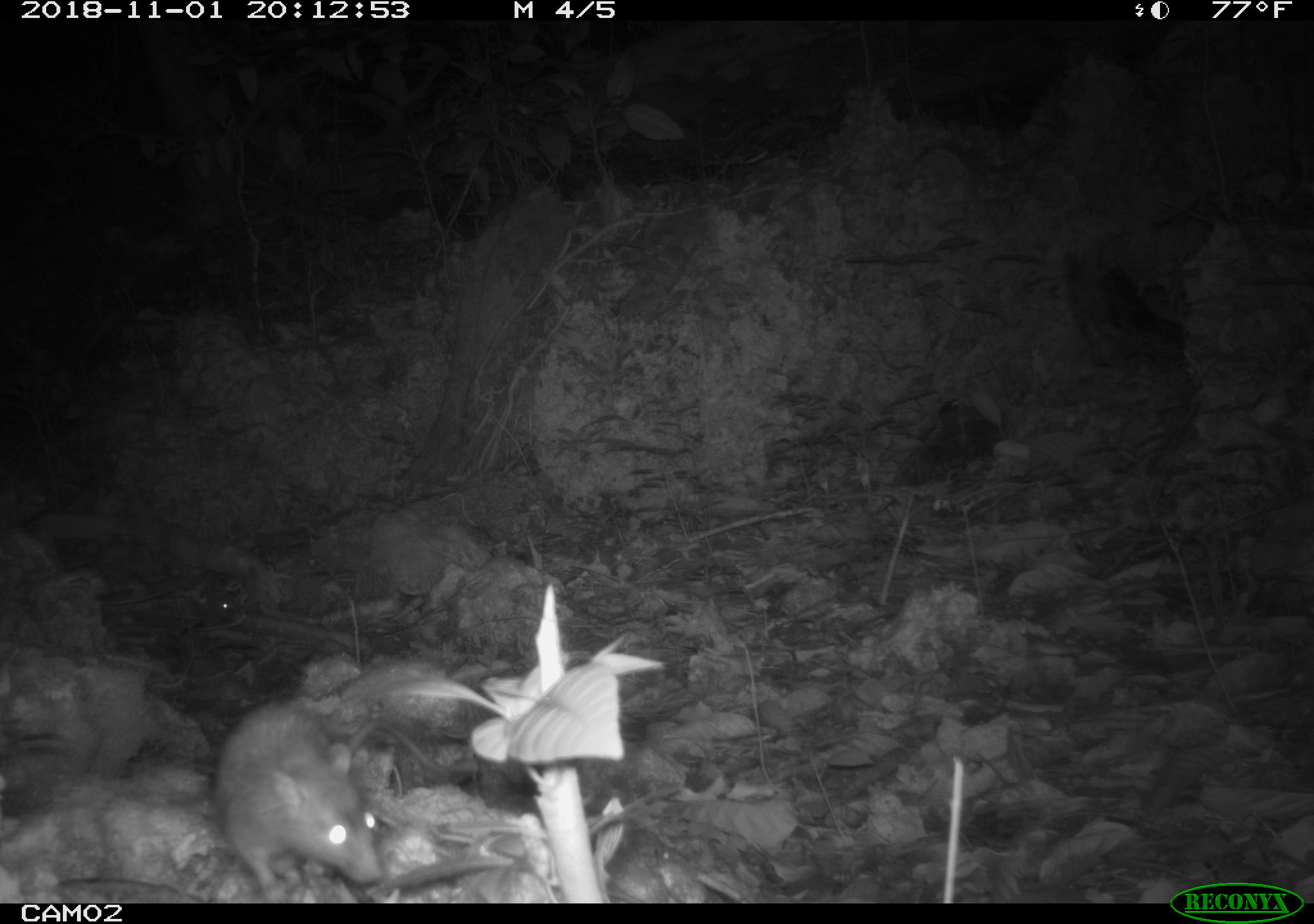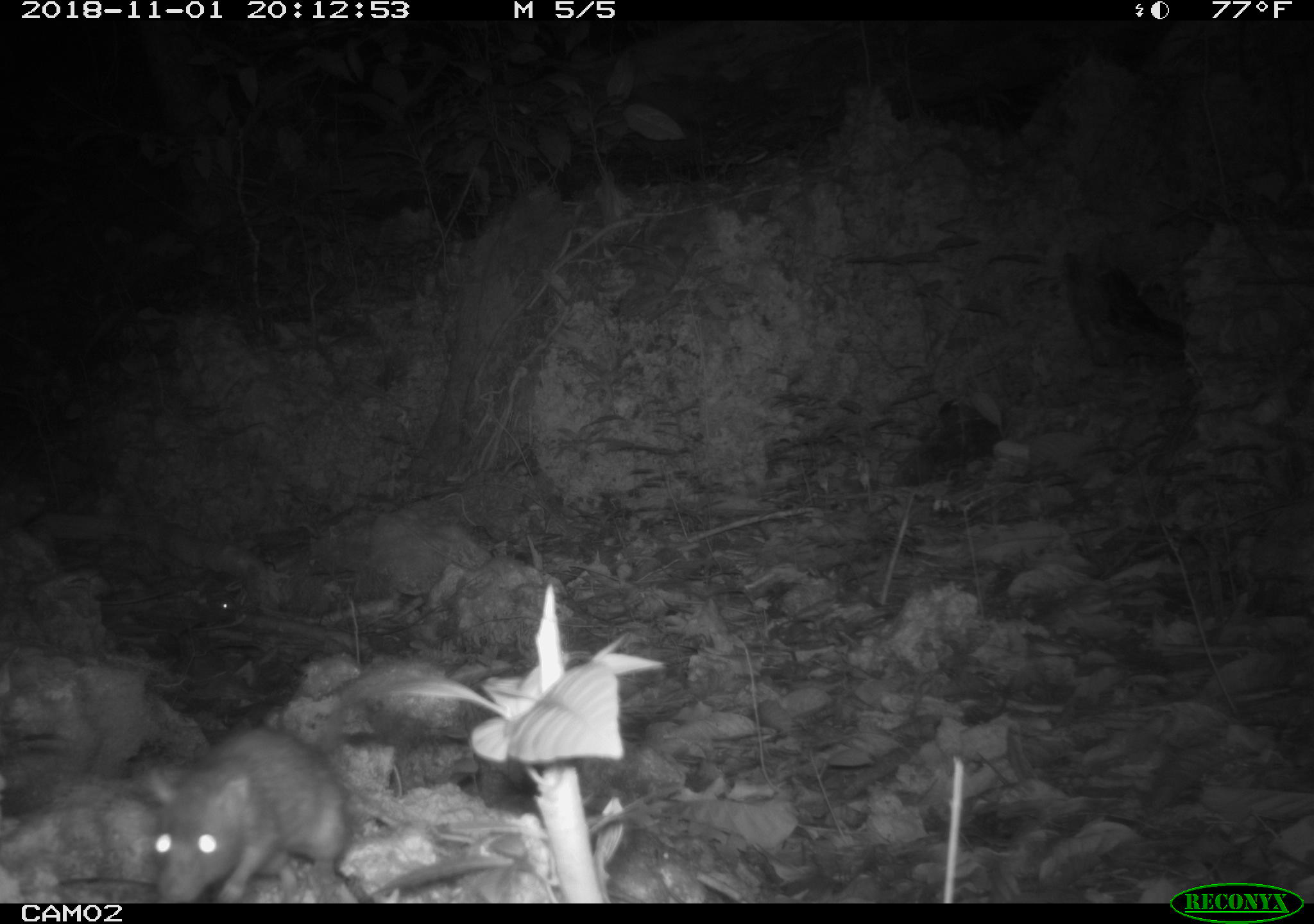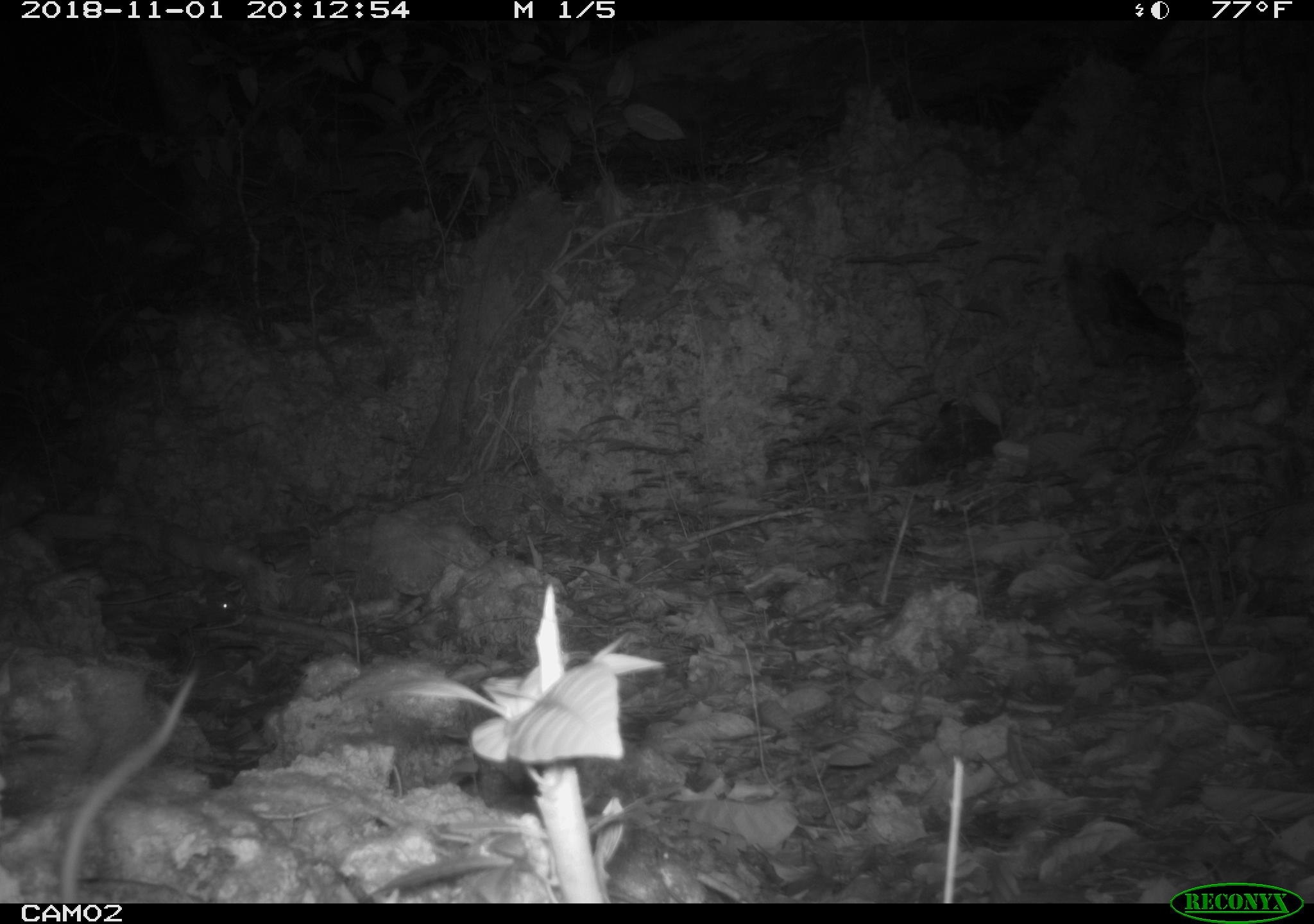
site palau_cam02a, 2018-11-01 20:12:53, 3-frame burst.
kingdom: Animalia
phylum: Chordata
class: Mammalia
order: Rodentia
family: Muridae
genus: Rattus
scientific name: Rattus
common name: rat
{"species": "rat (Rattus)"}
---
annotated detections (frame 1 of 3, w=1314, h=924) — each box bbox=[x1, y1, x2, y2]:
rat: bbox=[191, 671, 456, 896]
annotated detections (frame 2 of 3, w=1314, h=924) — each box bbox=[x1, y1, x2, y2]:
rat: bbox=[146, 722, 366, 902]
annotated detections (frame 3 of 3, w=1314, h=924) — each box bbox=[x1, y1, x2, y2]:
rat: bbox=[46, 660, 207, 900]